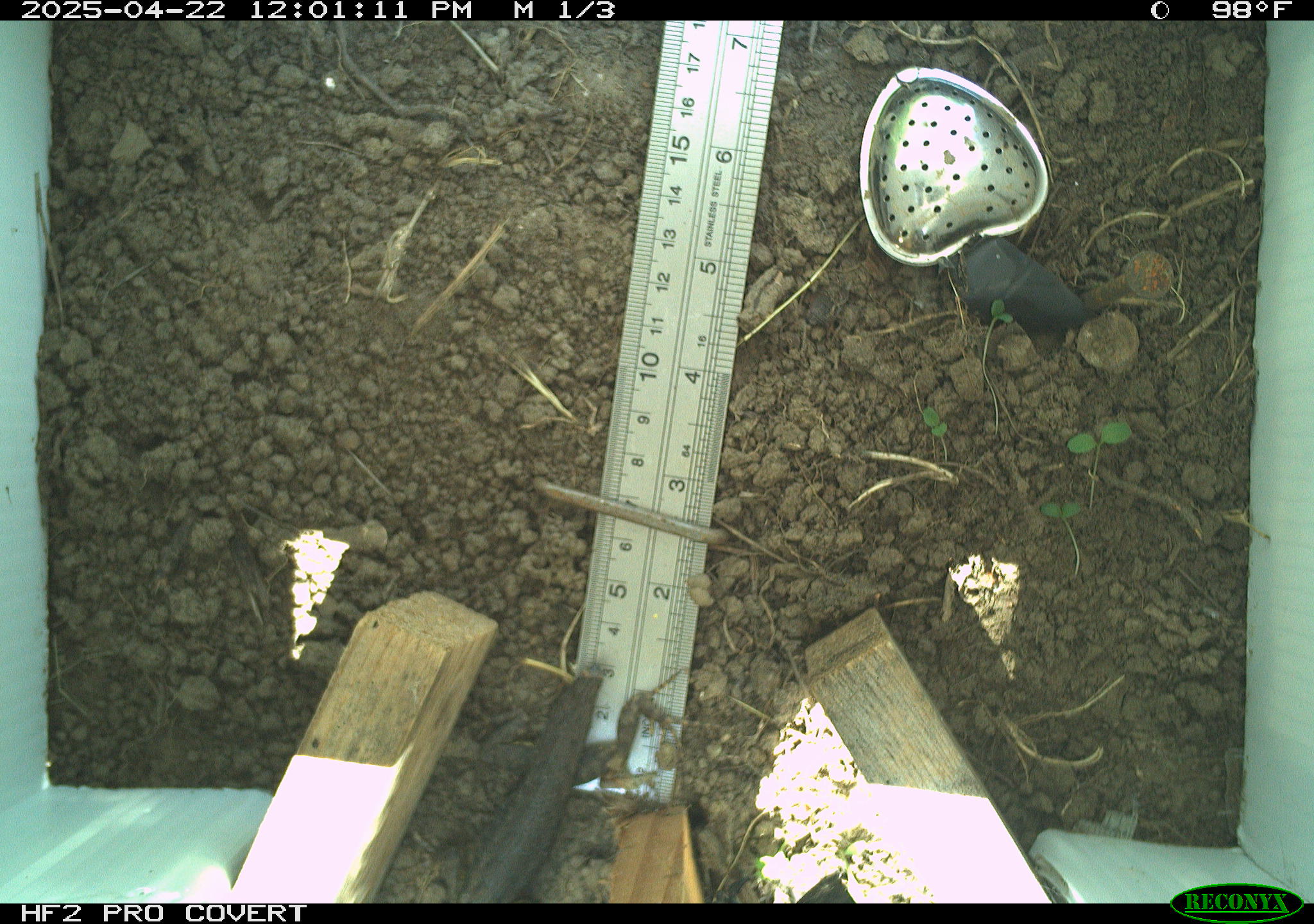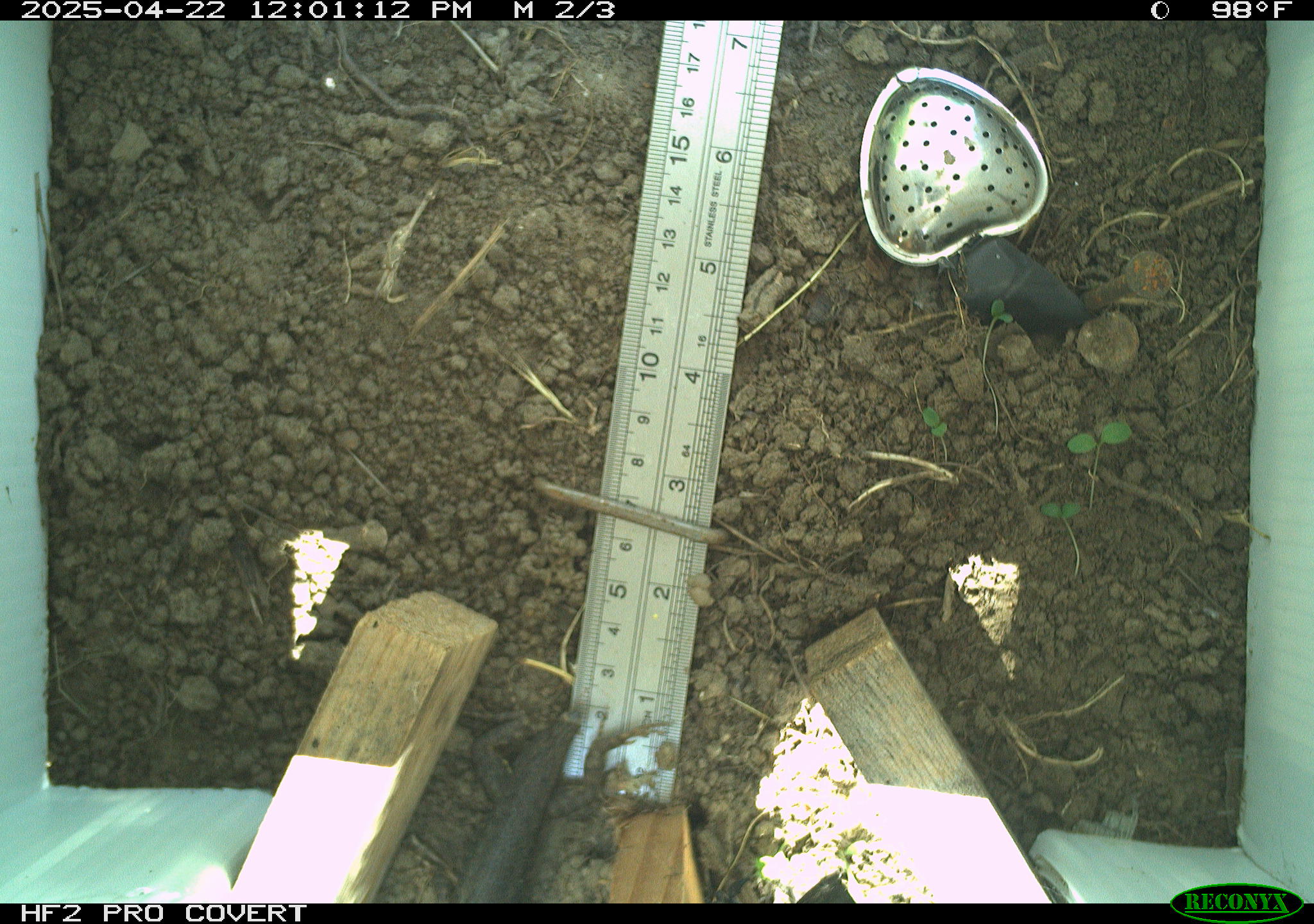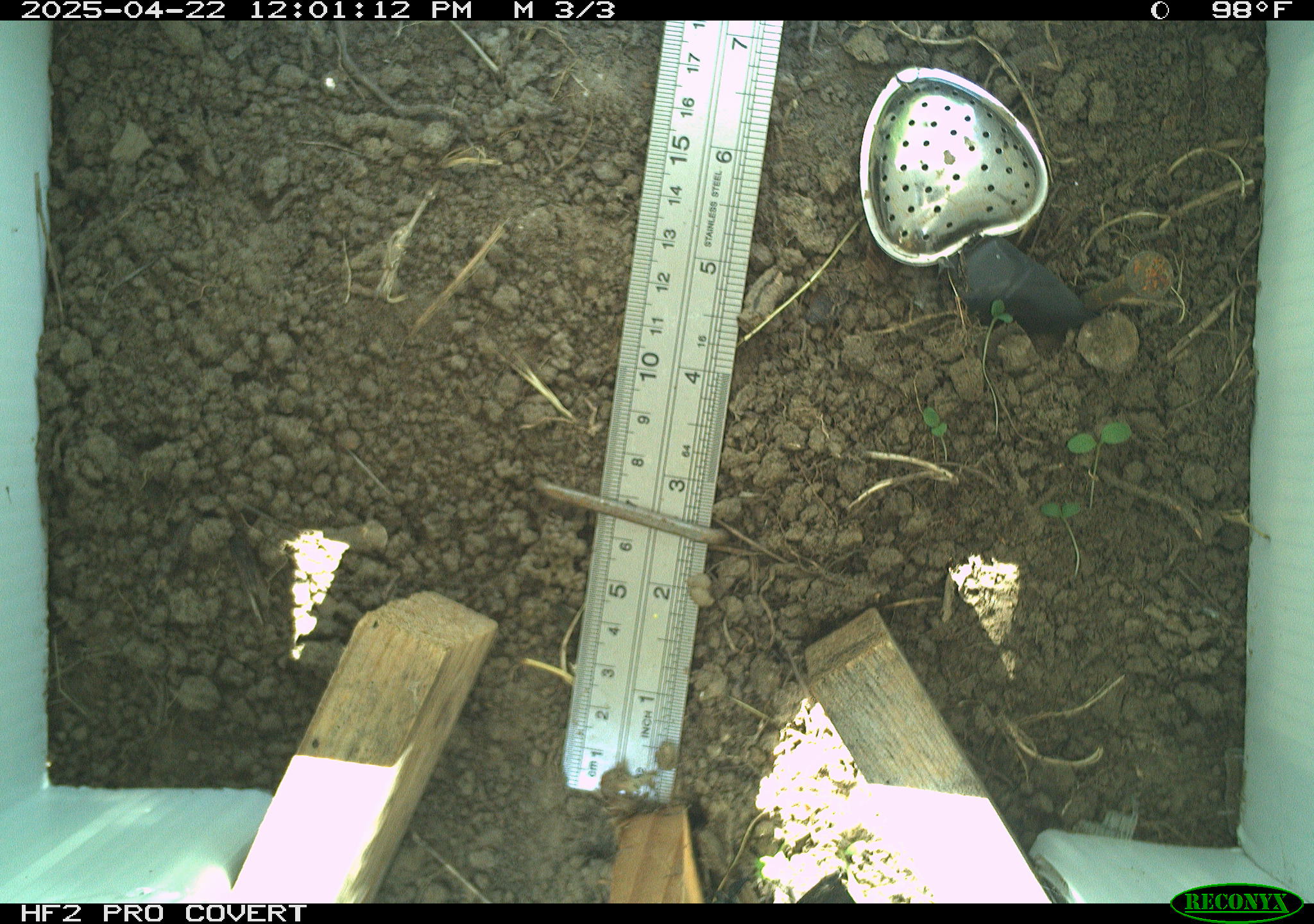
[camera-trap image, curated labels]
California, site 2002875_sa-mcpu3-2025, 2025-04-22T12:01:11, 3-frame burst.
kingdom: Animalia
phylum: Chordata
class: Reptilia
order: Squamata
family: Phrynosomatidae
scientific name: Phrynosomatidae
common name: north american spiny lizards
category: sceloporus/uta species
Sceloporus/uta species (north american spiny lizards) (Phrynosomatidae).